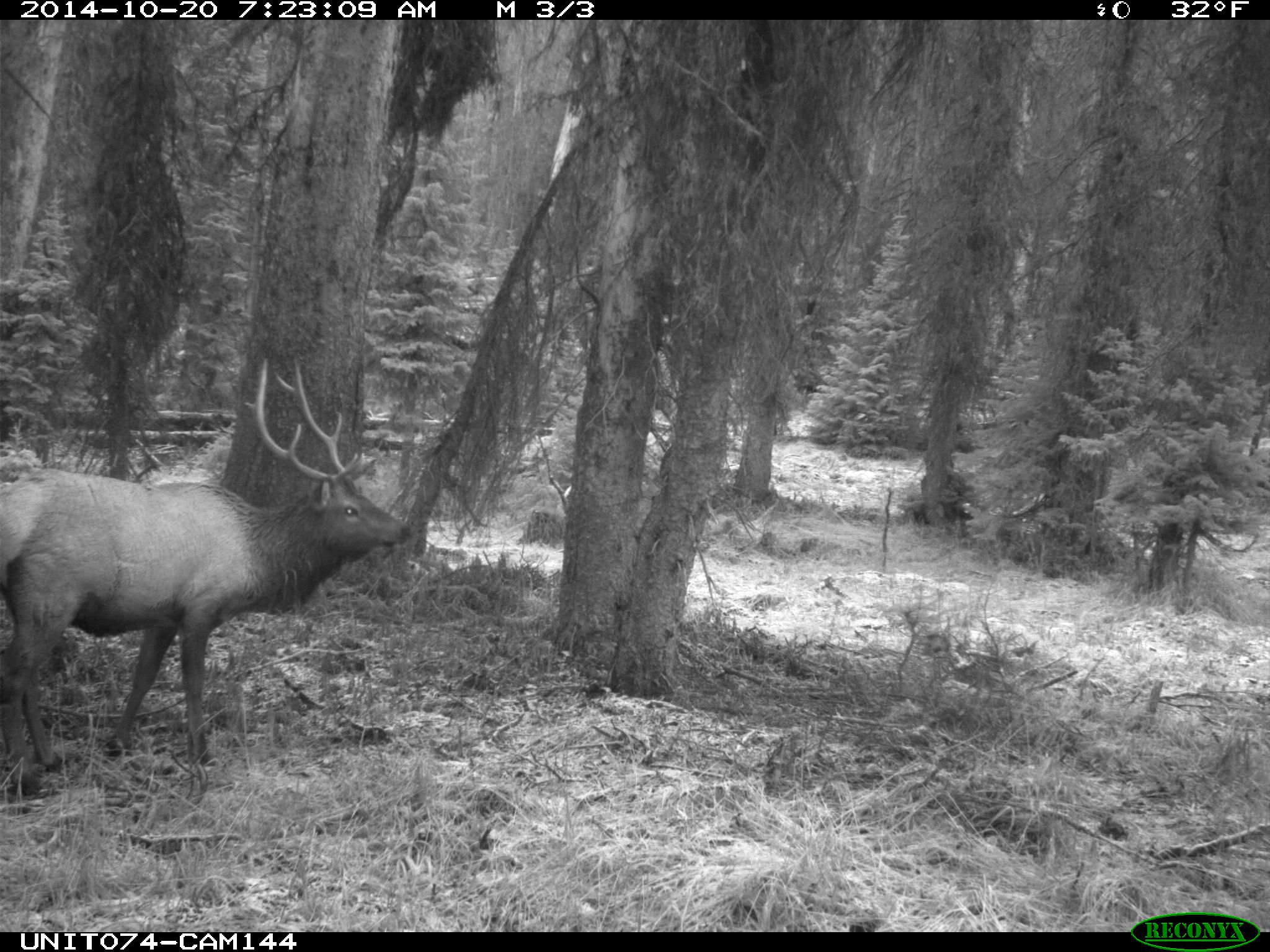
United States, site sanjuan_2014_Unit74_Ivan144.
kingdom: Animalia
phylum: Chordata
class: Mammalia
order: Artiodactyla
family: Cervidae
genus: Cervus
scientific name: Cervus elaphus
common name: red deer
Cervus elaphus (red deer).